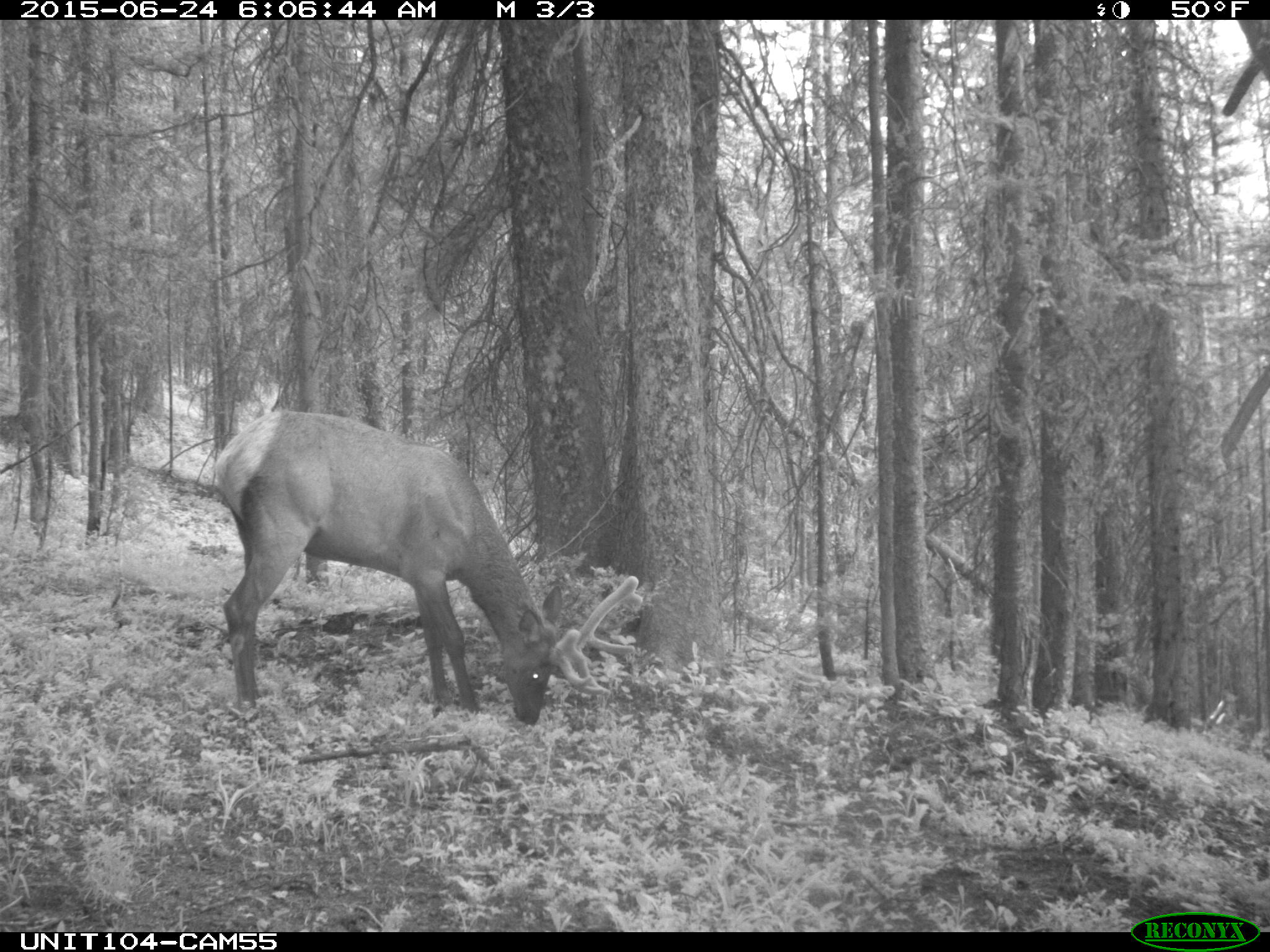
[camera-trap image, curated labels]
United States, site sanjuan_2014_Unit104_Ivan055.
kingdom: Animalia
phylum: Chordata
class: Mammalia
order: Artiodactyla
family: Cervidae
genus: Cervus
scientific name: Cervus elaphus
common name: red deer